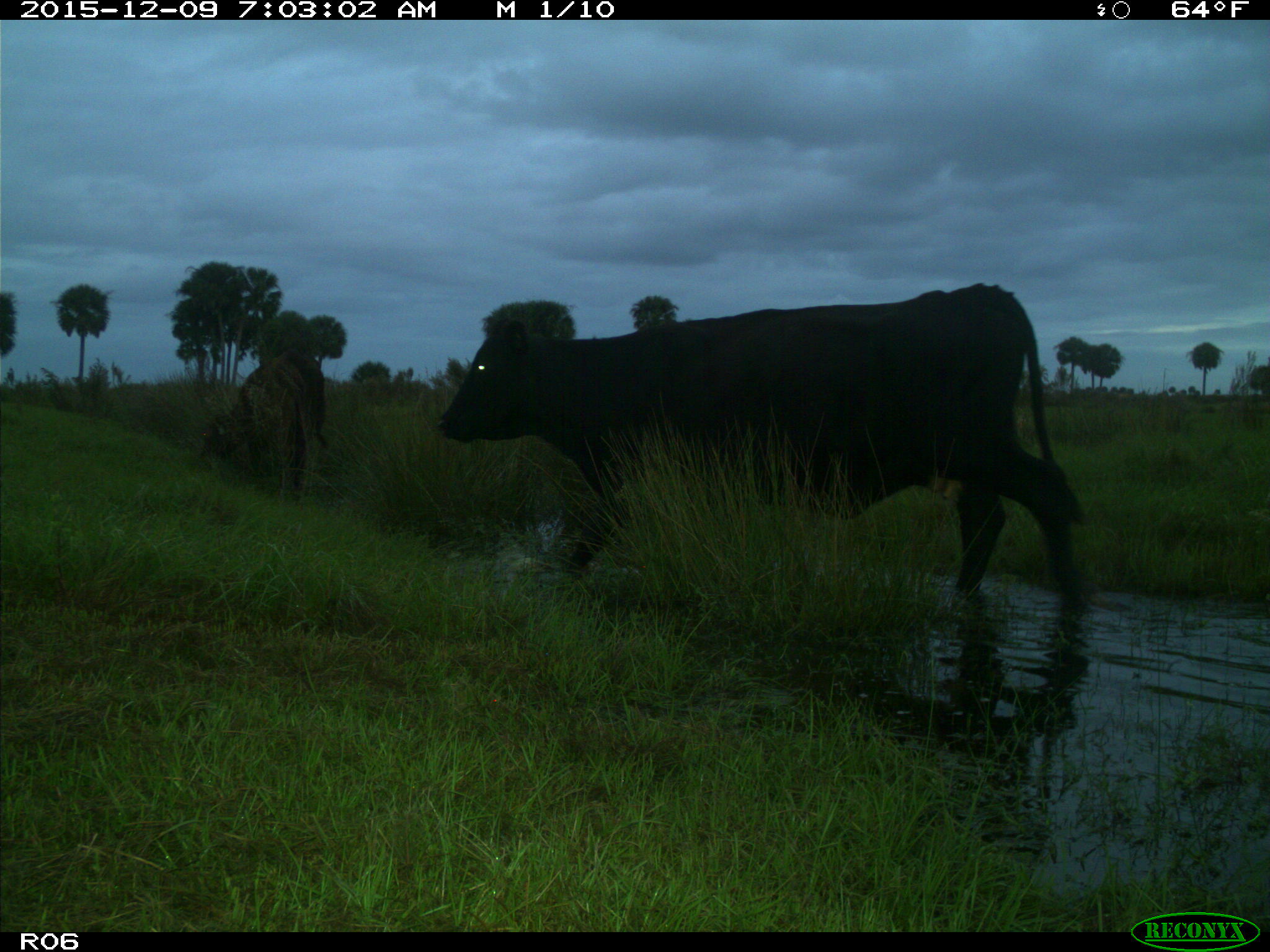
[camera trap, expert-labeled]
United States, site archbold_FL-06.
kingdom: Animalia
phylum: Chordata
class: Mammalia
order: Artiodactyla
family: Bovidae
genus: Bos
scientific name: Bos taurus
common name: domestic cow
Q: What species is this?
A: Bos taurus (domestic cow).